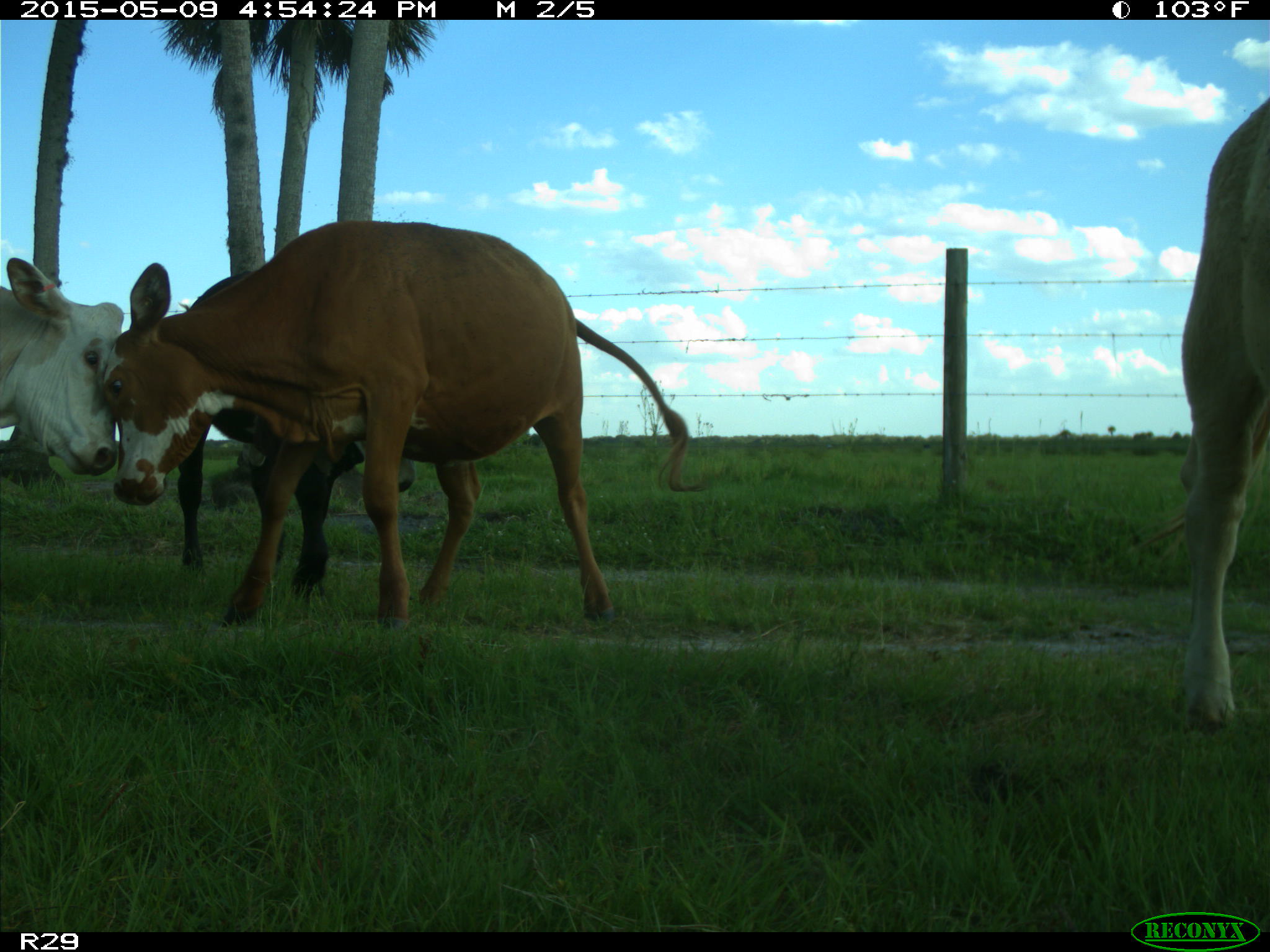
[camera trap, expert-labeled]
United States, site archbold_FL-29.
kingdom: Animalia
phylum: Chordata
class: Mammalia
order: Artiodactyla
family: Bovidae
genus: Bos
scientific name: Bos taurus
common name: domestic cow